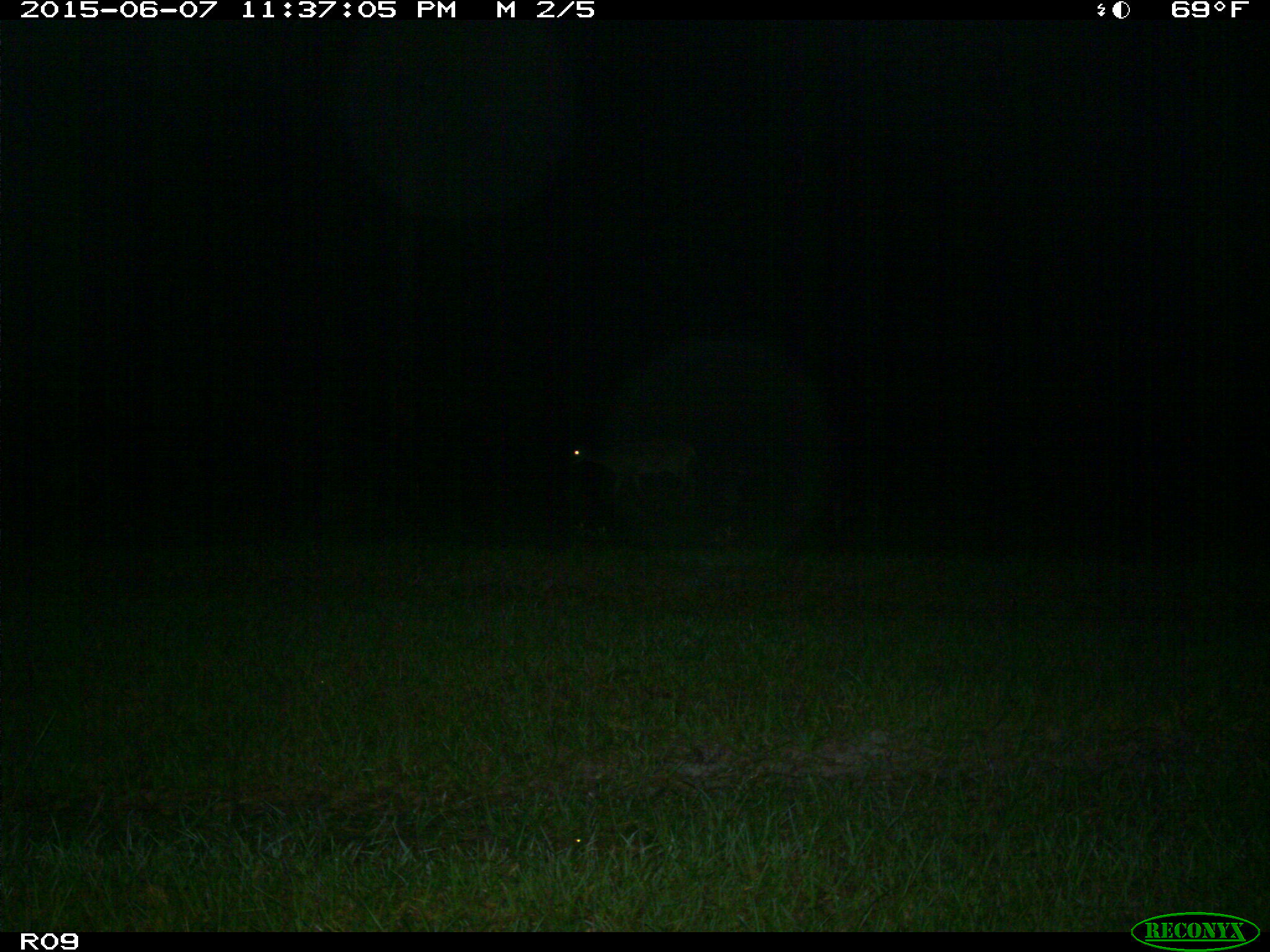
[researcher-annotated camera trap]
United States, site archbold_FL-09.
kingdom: Animalia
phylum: Chordata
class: Mammalia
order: Artiodactyla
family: Cervidae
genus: Odocoileus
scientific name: Odocoileus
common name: deer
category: unidentified deer